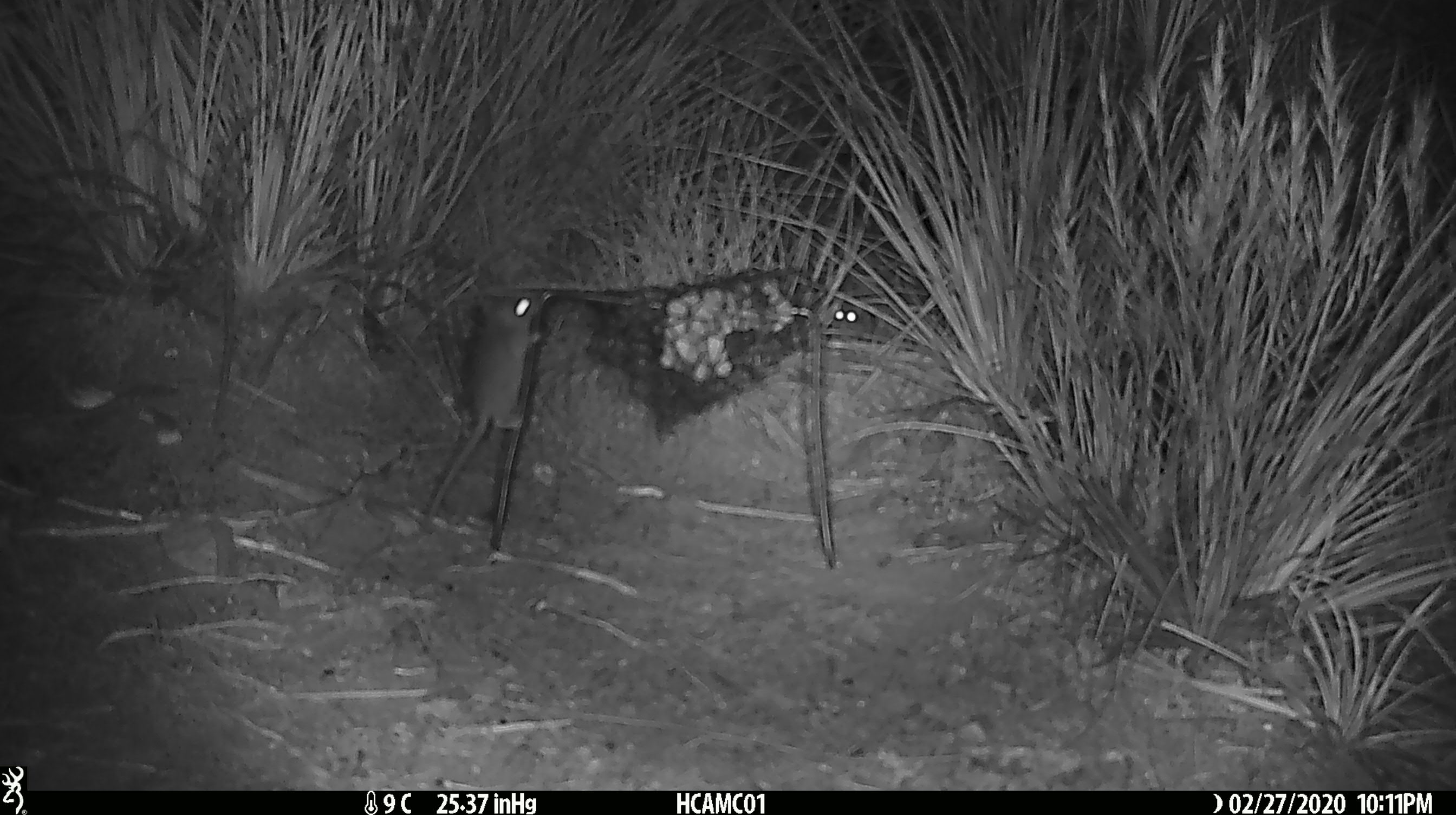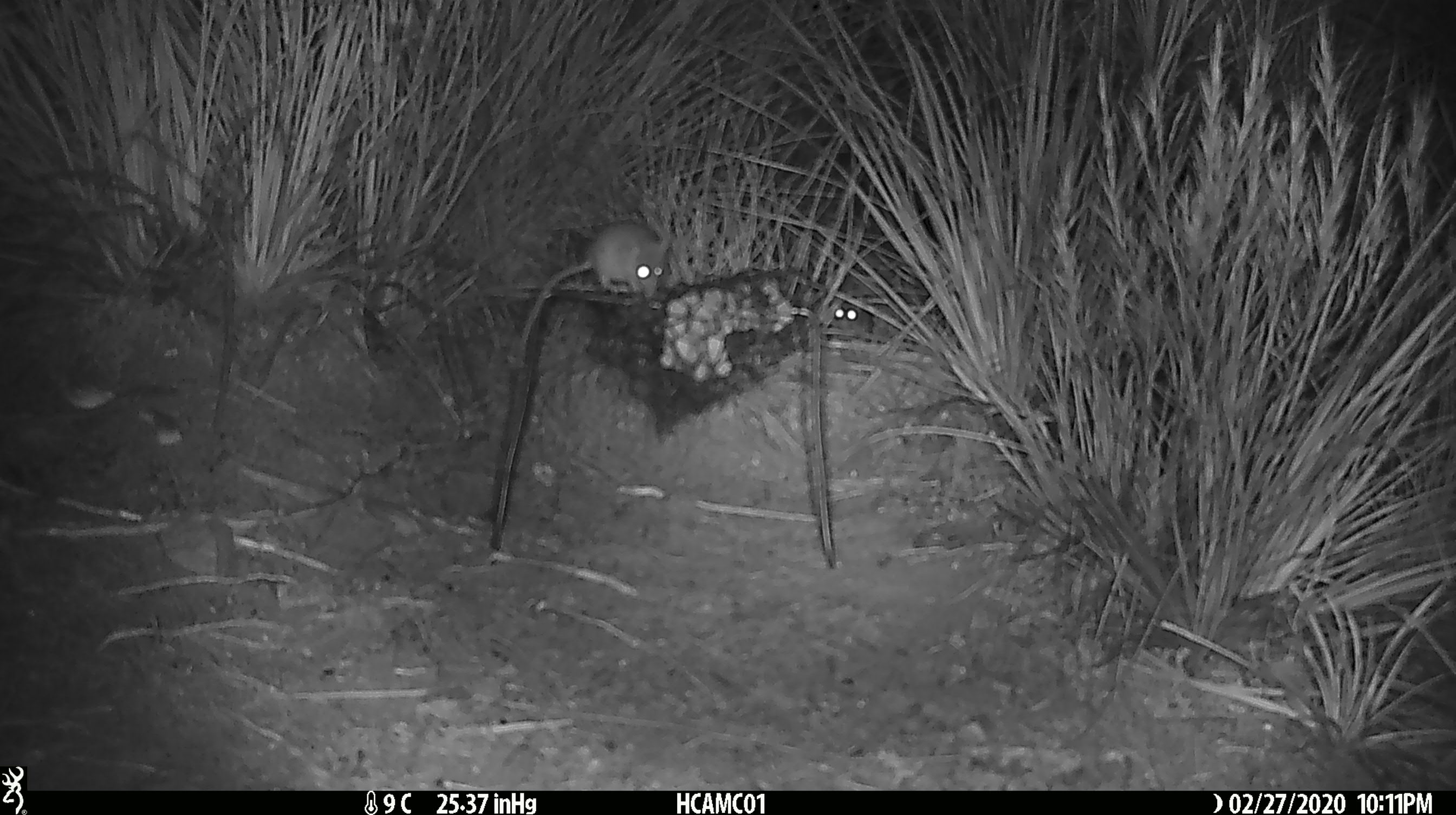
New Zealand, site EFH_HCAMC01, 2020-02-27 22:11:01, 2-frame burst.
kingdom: Animalia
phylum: Chordata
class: Mammalia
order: Rodentia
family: Muridae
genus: Mus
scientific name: Mus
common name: mouse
Mouse (Mus).